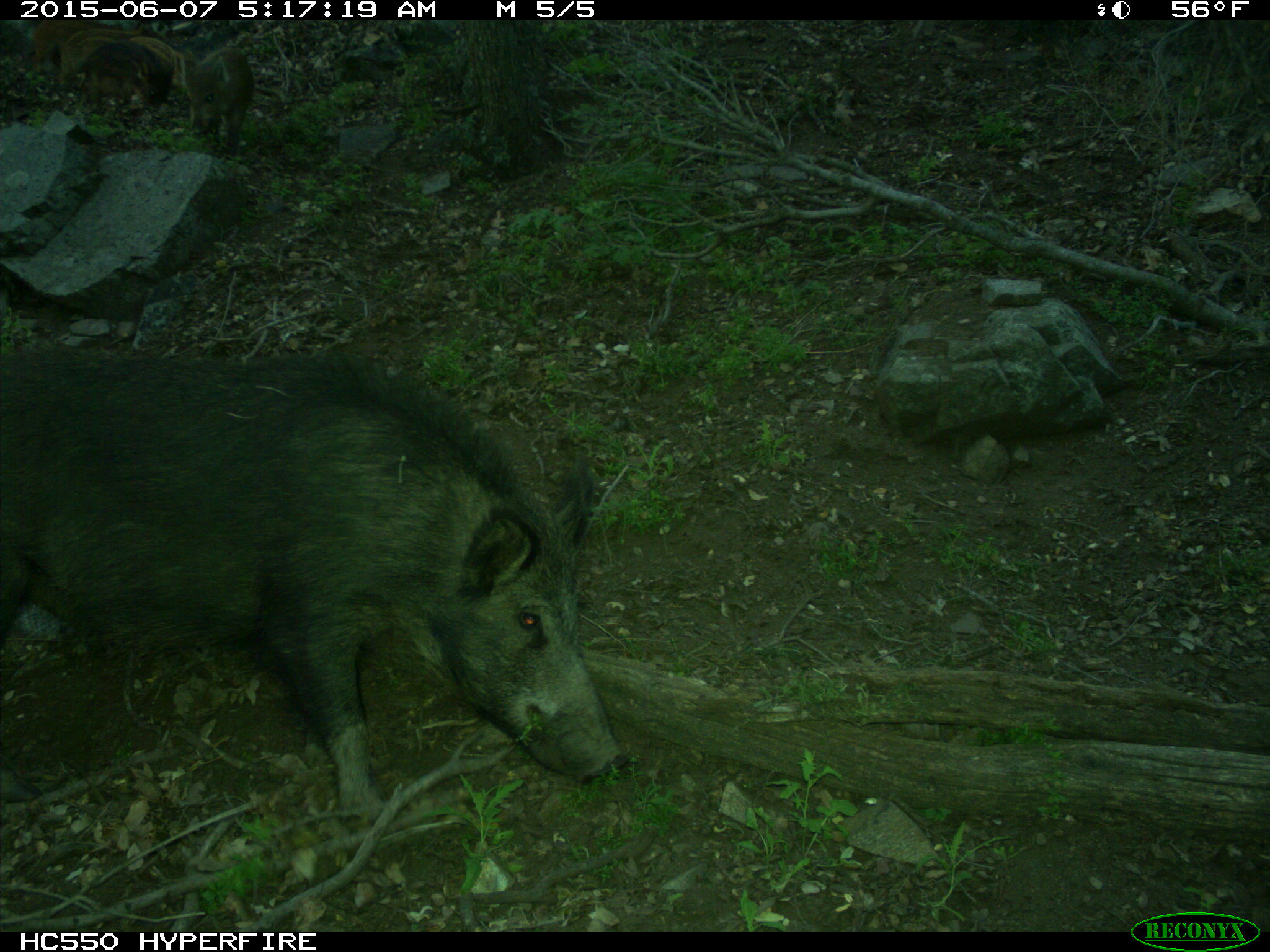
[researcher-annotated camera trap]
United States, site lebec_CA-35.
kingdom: Animalia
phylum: Chordata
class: Mammalia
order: Artiodactyla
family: Suidae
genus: Sus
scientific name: Sus scrofa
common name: wild boar